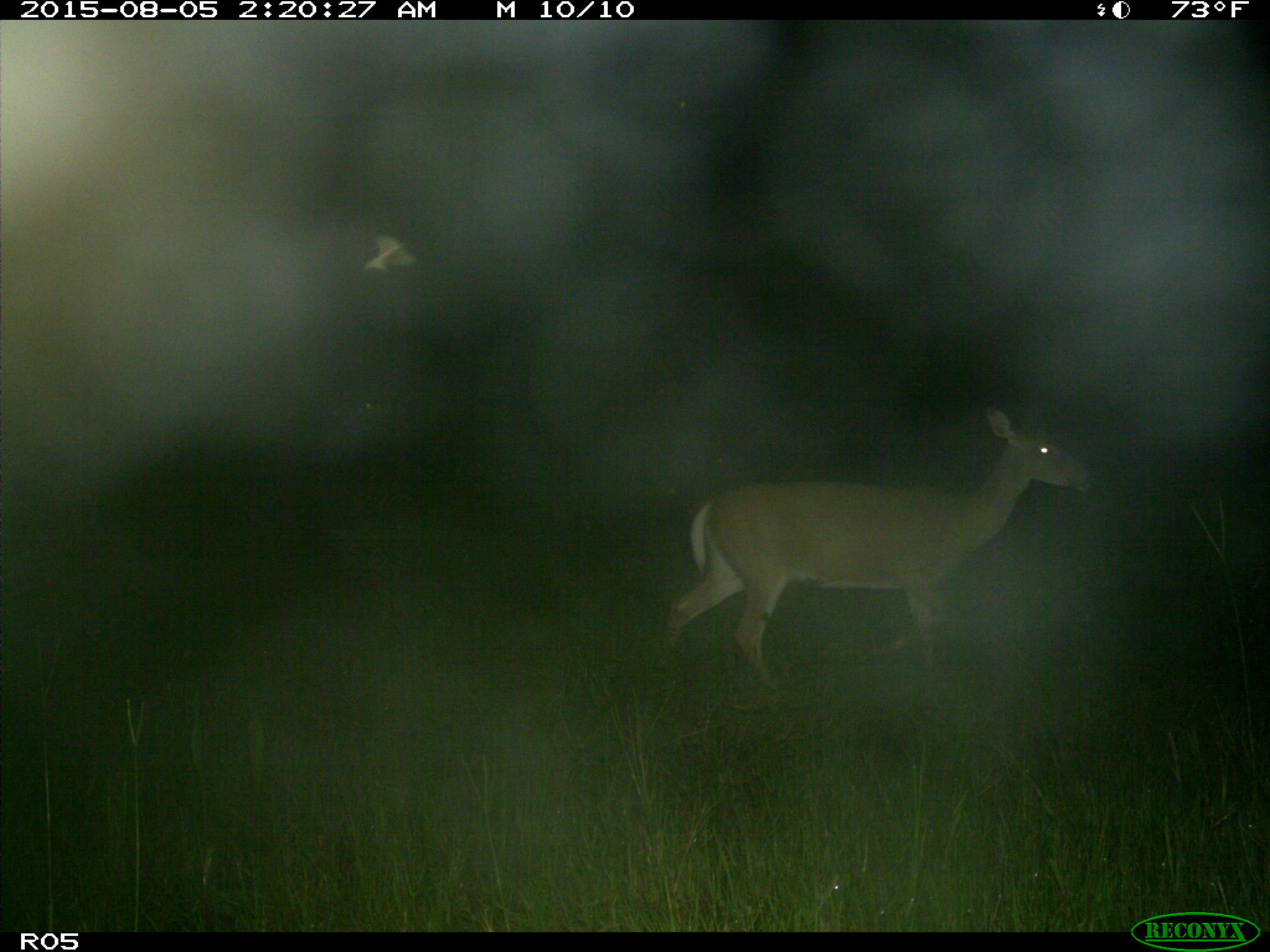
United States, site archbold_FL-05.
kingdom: Animalia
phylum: Chordata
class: Mammalia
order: Artiodactyla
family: Cervidae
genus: Odocoileus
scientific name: Odocoileus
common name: deer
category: unidentified deer